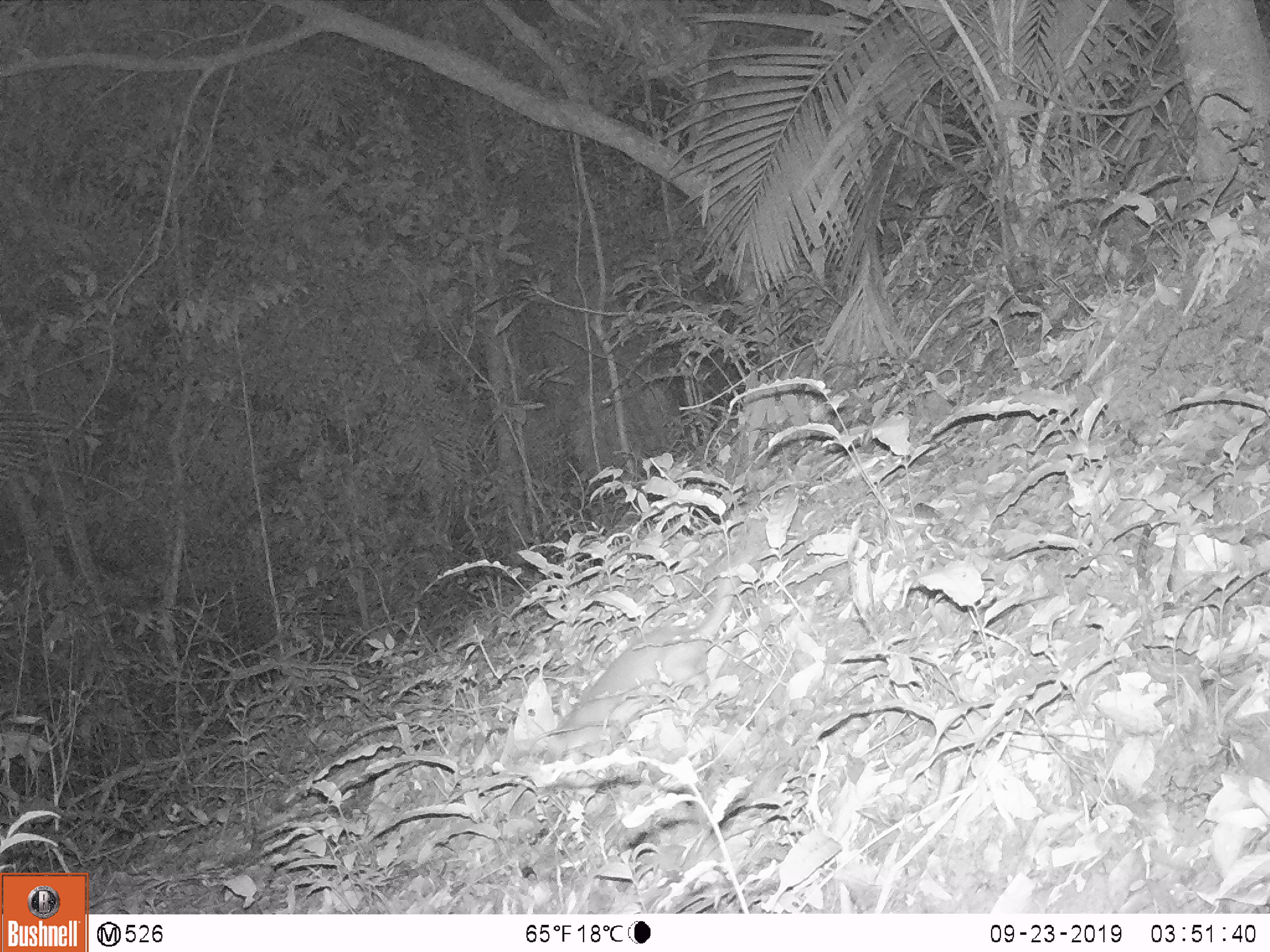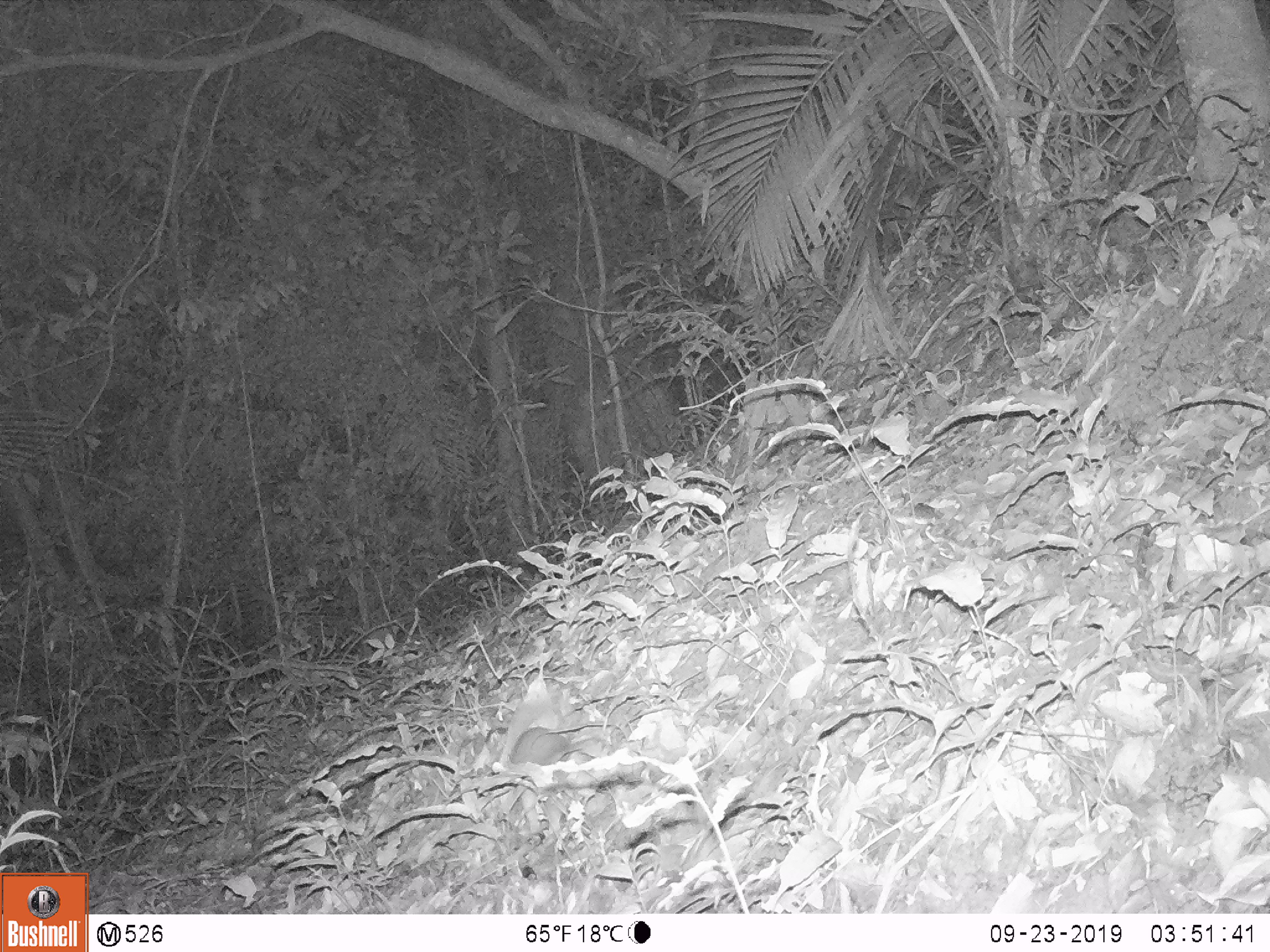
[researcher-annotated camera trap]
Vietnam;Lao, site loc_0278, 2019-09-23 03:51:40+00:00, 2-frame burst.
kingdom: Animalia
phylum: Chordata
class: Mammalia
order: Carnivora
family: Mustelidae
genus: Melogale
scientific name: Melogale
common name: ferret badger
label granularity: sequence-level